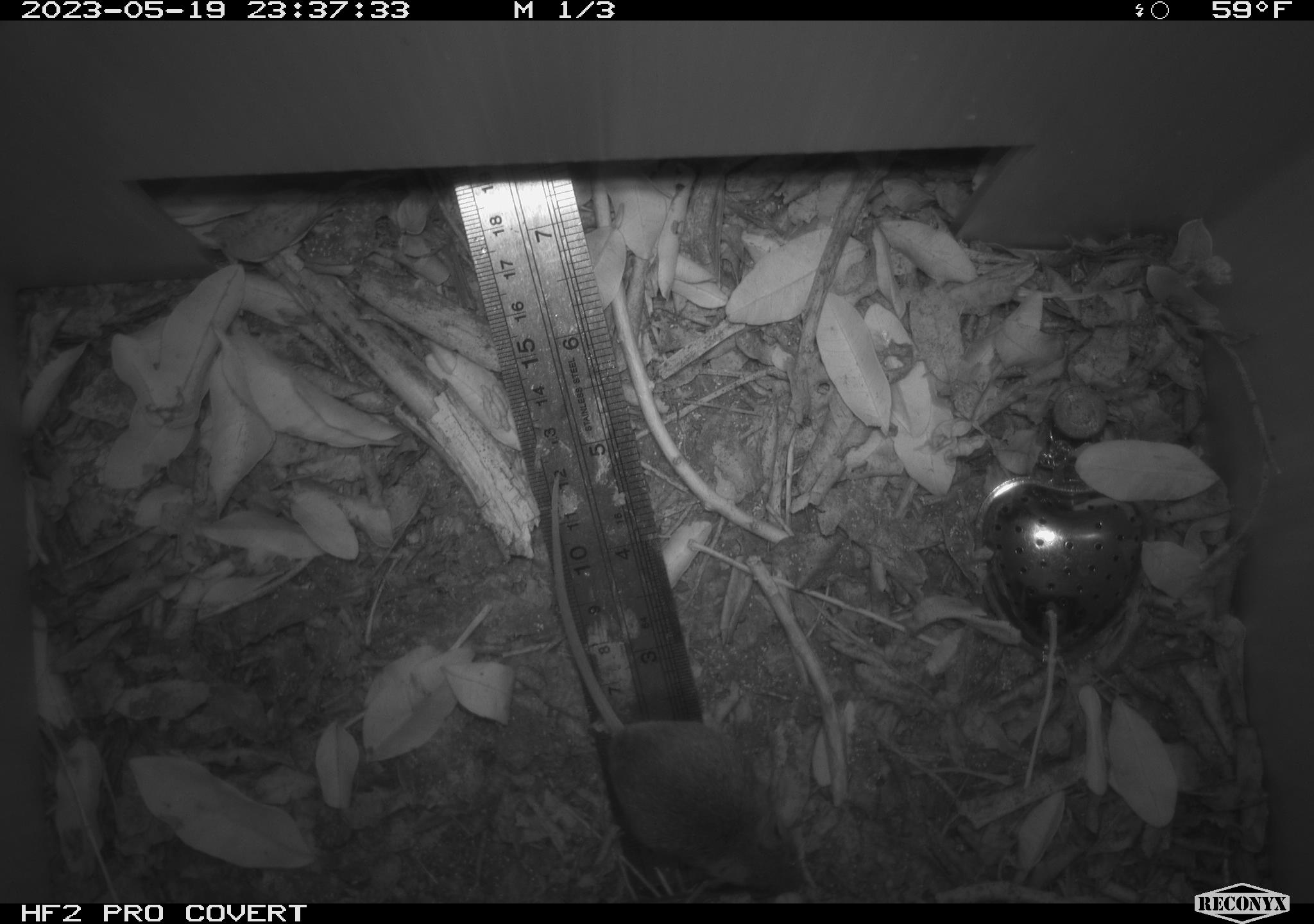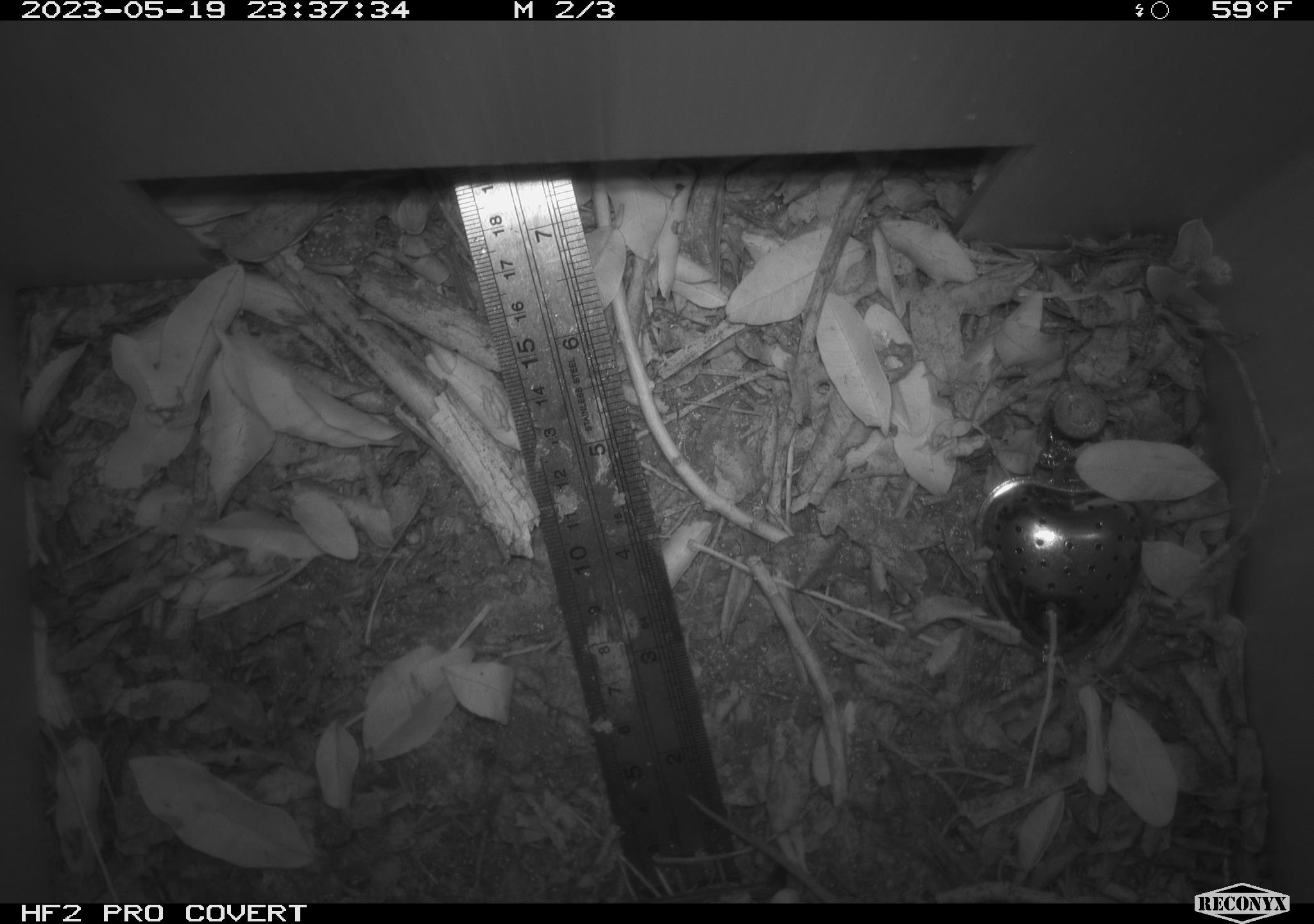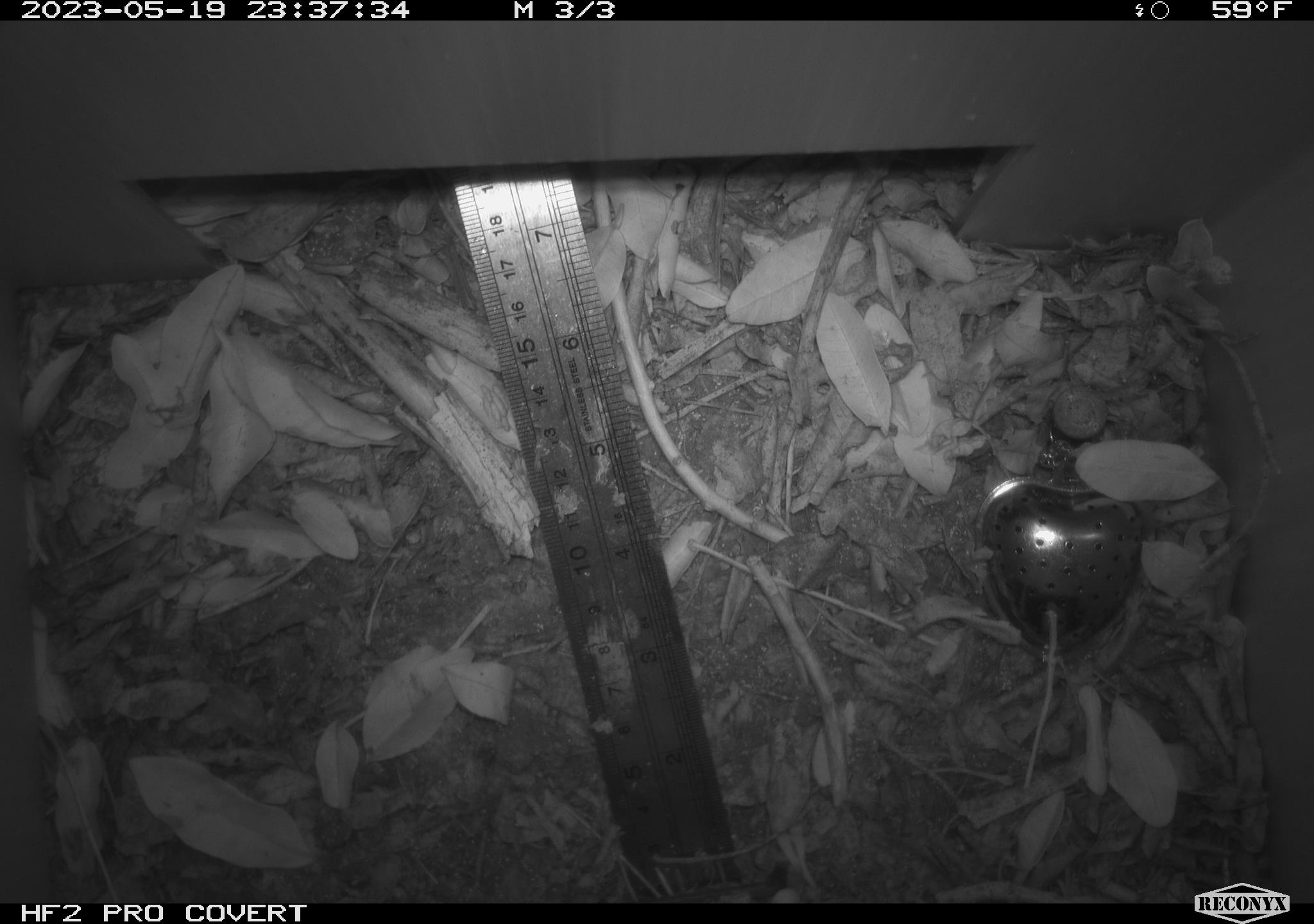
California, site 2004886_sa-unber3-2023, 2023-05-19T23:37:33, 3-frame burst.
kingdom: Animalia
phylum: Chordata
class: Mammalia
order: Rodentia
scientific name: Rodentia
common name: mouse species